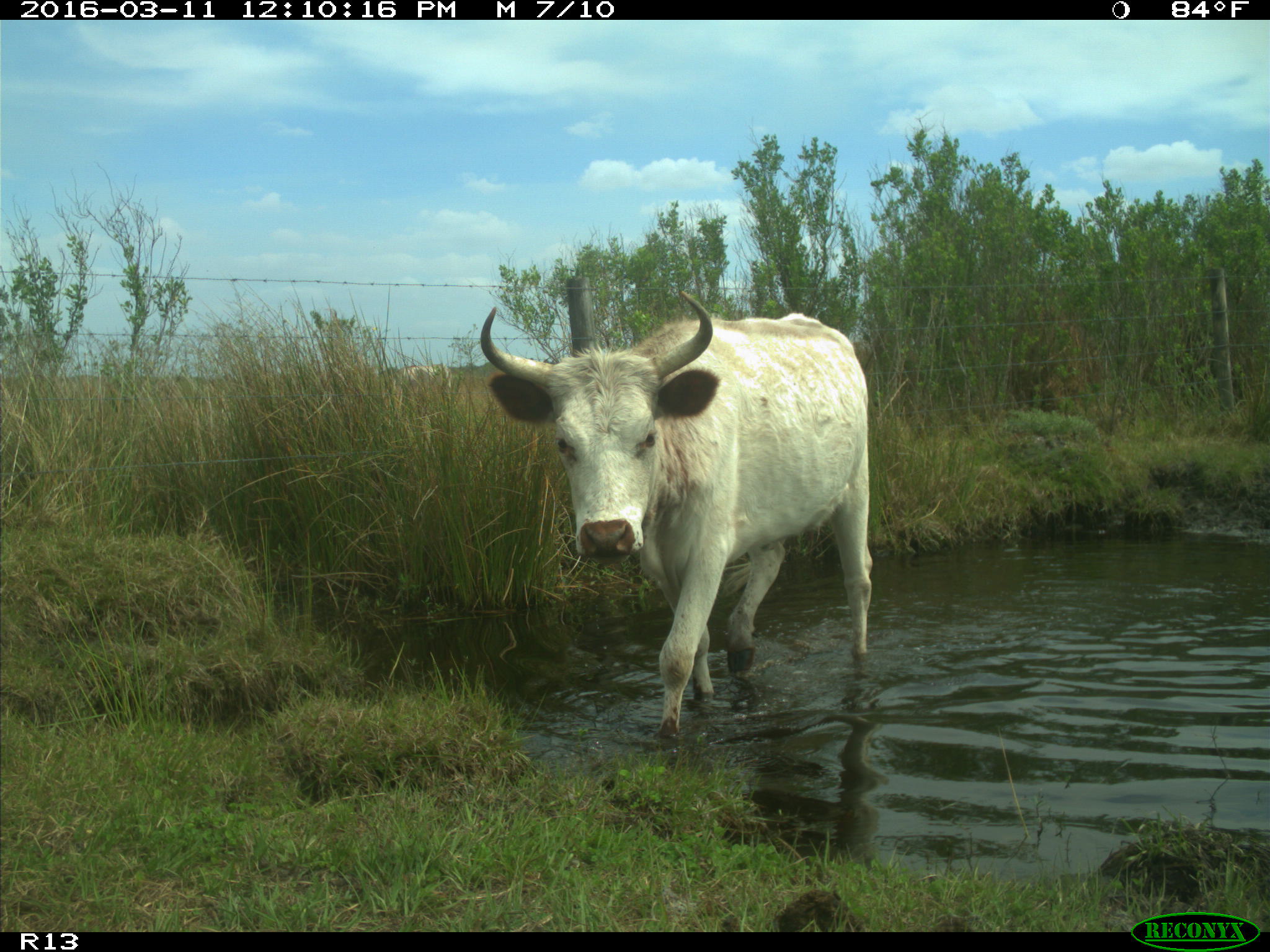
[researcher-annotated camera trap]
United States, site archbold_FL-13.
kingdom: Animalia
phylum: Chordata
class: Mammalia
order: Artiodactyla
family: Bovidae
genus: Bos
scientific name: Bos taurus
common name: domestic cow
Bos taurus (domestic cow).